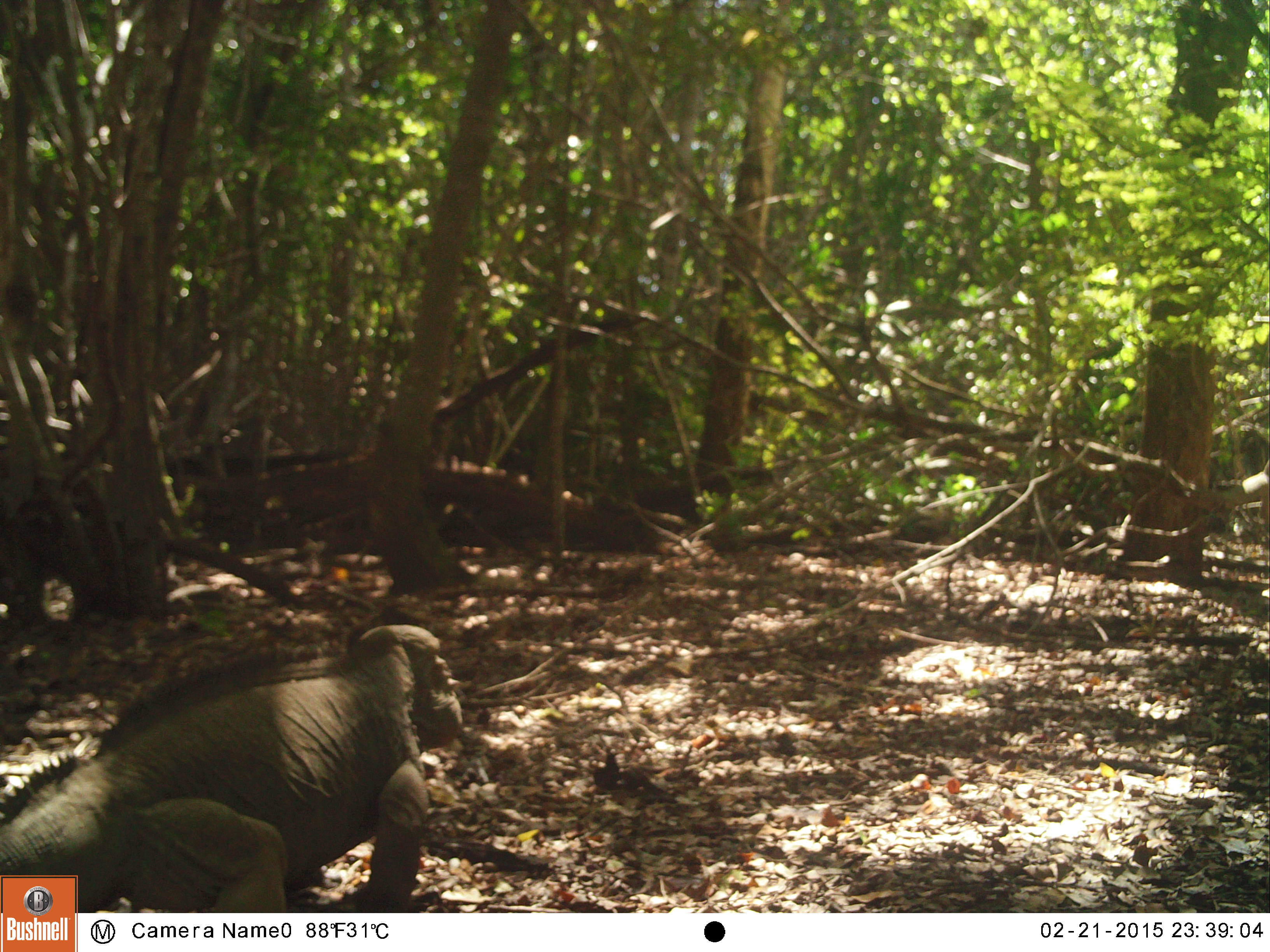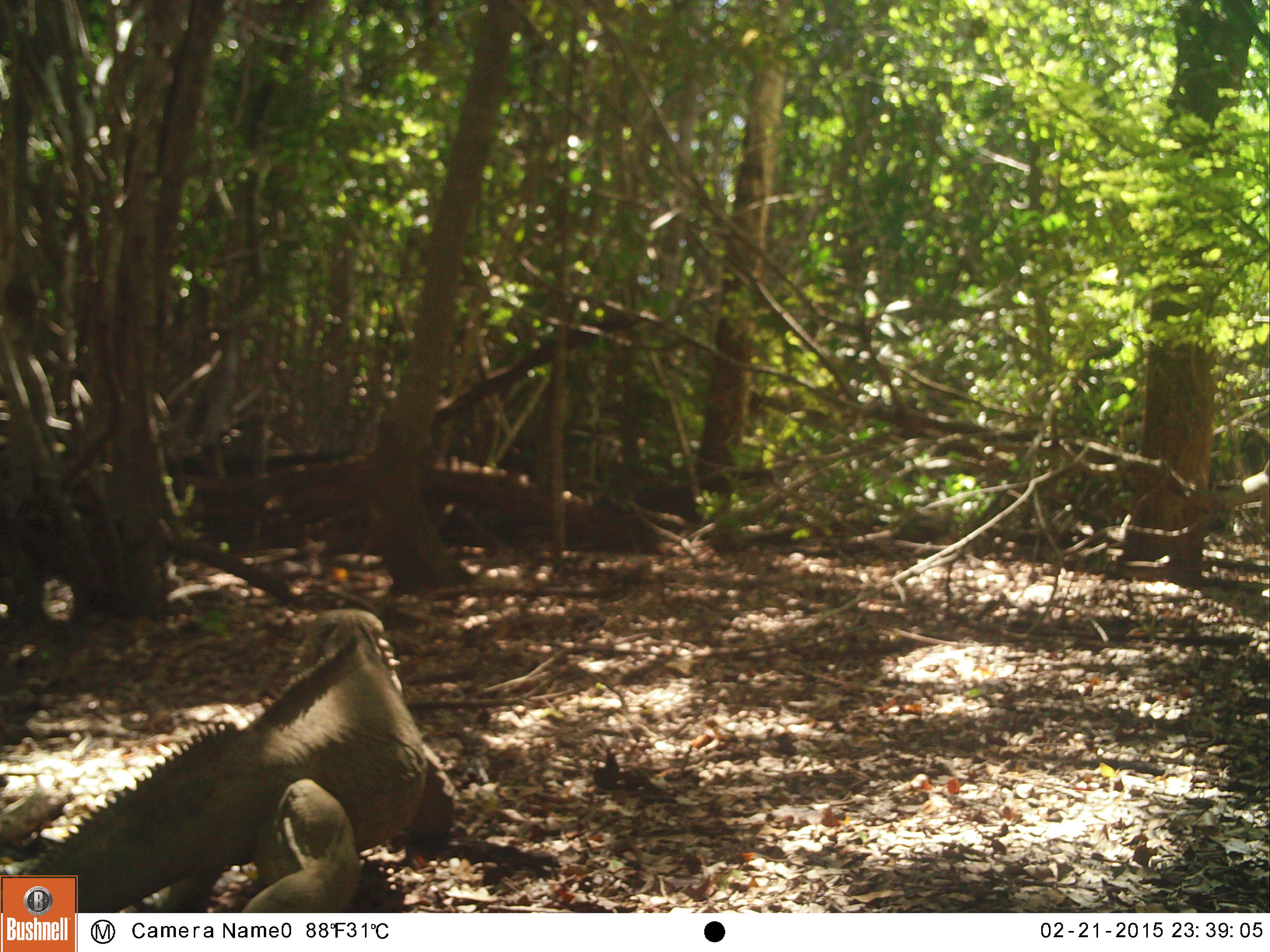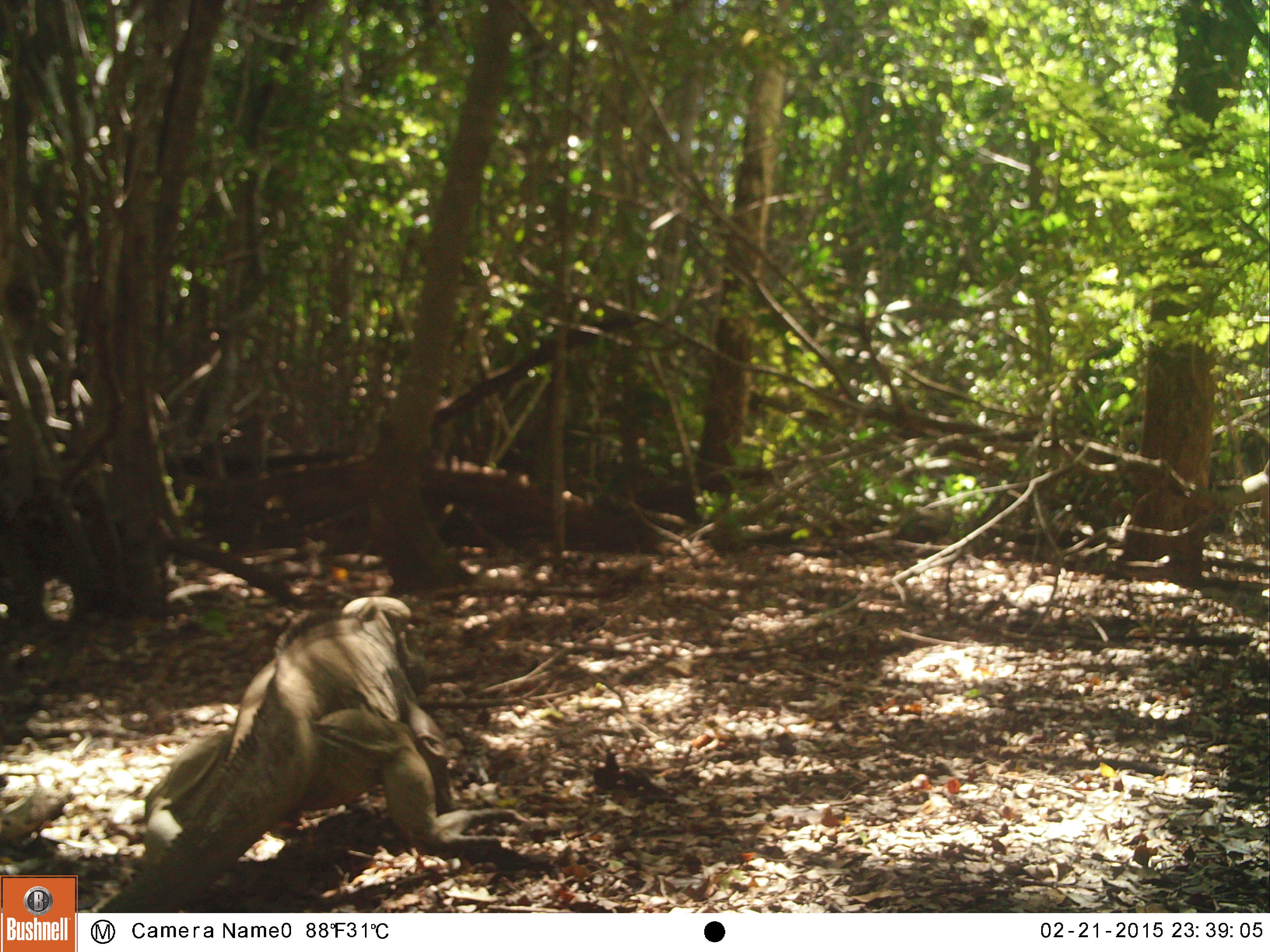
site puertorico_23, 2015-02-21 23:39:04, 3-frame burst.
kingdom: Animalia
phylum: Chordata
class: Reptilia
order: Squamata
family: Iguanidae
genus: Iguana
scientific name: Iguana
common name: typical iguanas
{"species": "Iguana (typical iguanas)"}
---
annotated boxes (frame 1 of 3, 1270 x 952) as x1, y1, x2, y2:
iguana: 0, 616, 474, 916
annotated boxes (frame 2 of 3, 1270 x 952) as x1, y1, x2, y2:
iguana: 0, 608, 452, 918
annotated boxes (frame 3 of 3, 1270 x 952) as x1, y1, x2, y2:
iguana: 121, 591, 473, 913